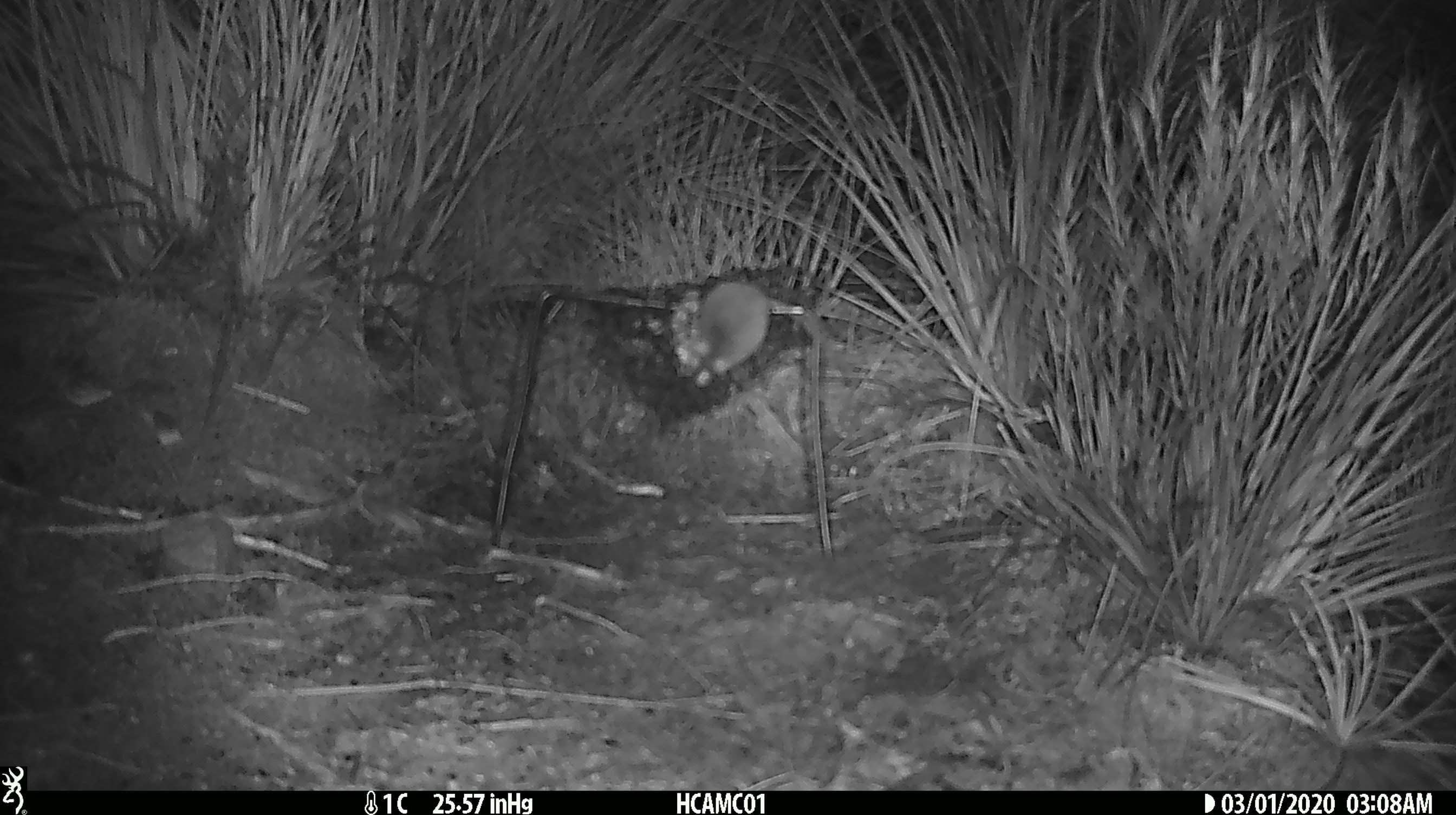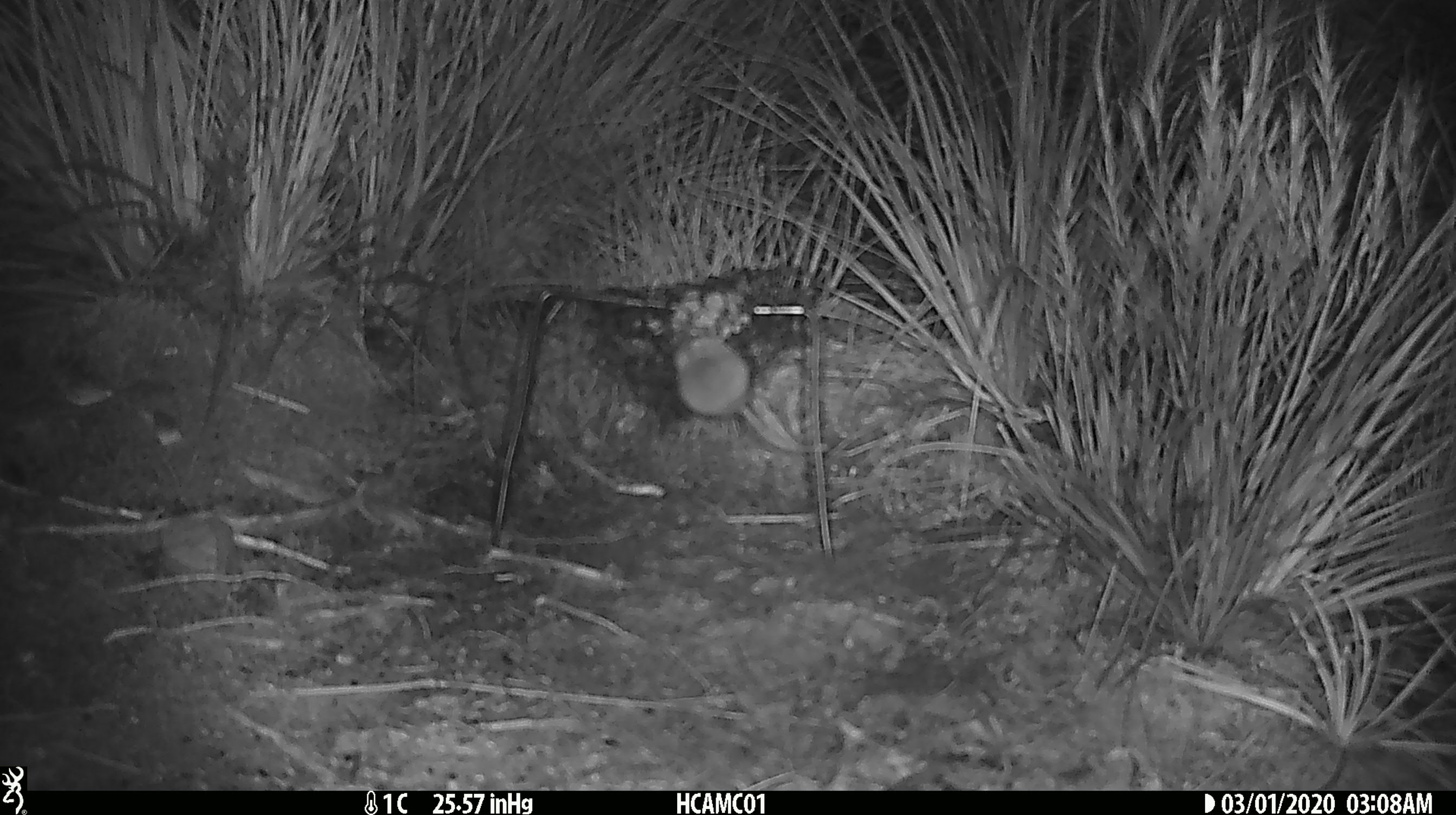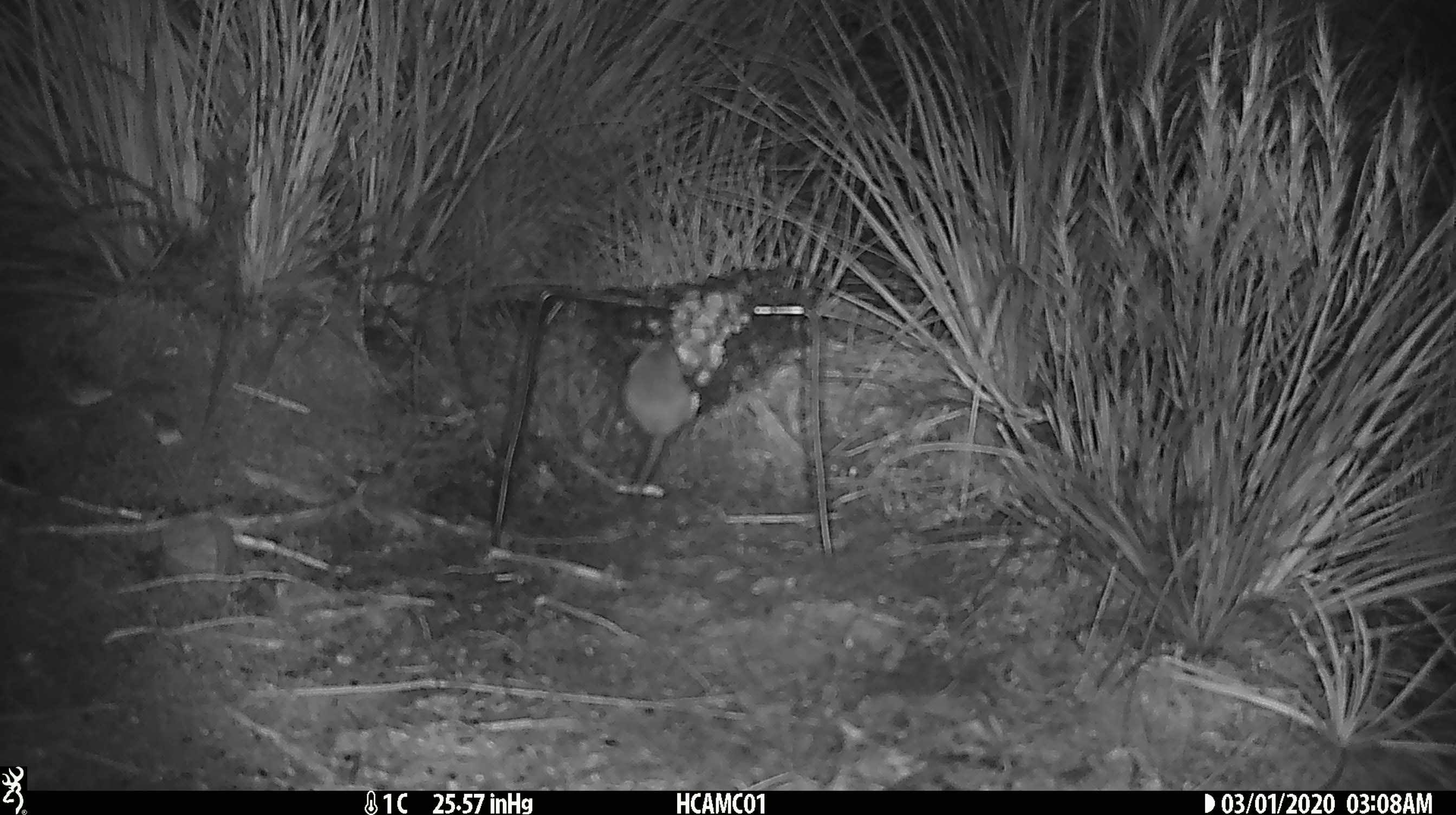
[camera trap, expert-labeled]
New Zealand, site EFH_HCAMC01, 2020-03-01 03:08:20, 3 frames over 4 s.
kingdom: Animalia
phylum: Chordata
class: Mammalia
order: Rodentia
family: Muridae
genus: Mus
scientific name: Mus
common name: mouse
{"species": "mouse (Mus)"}